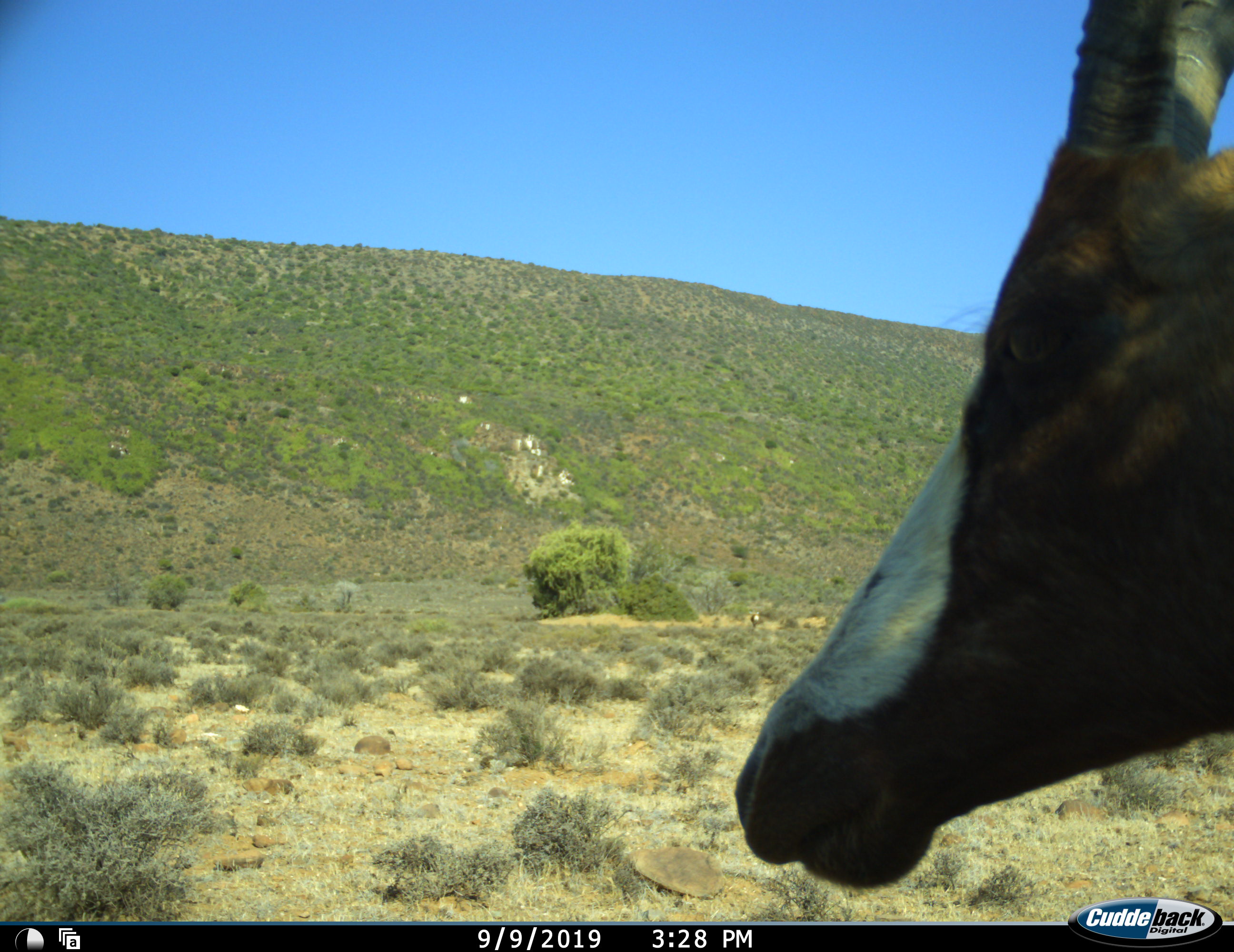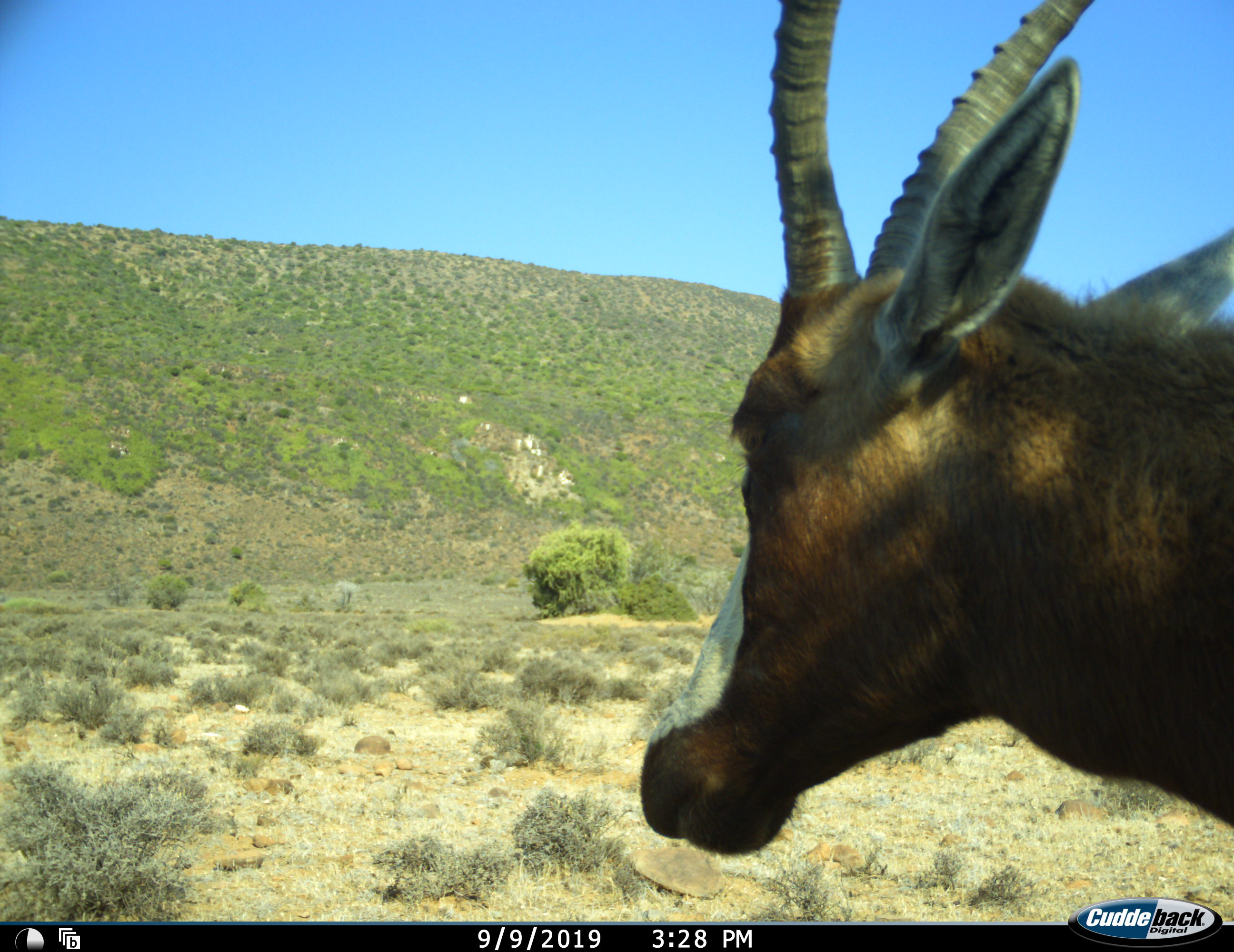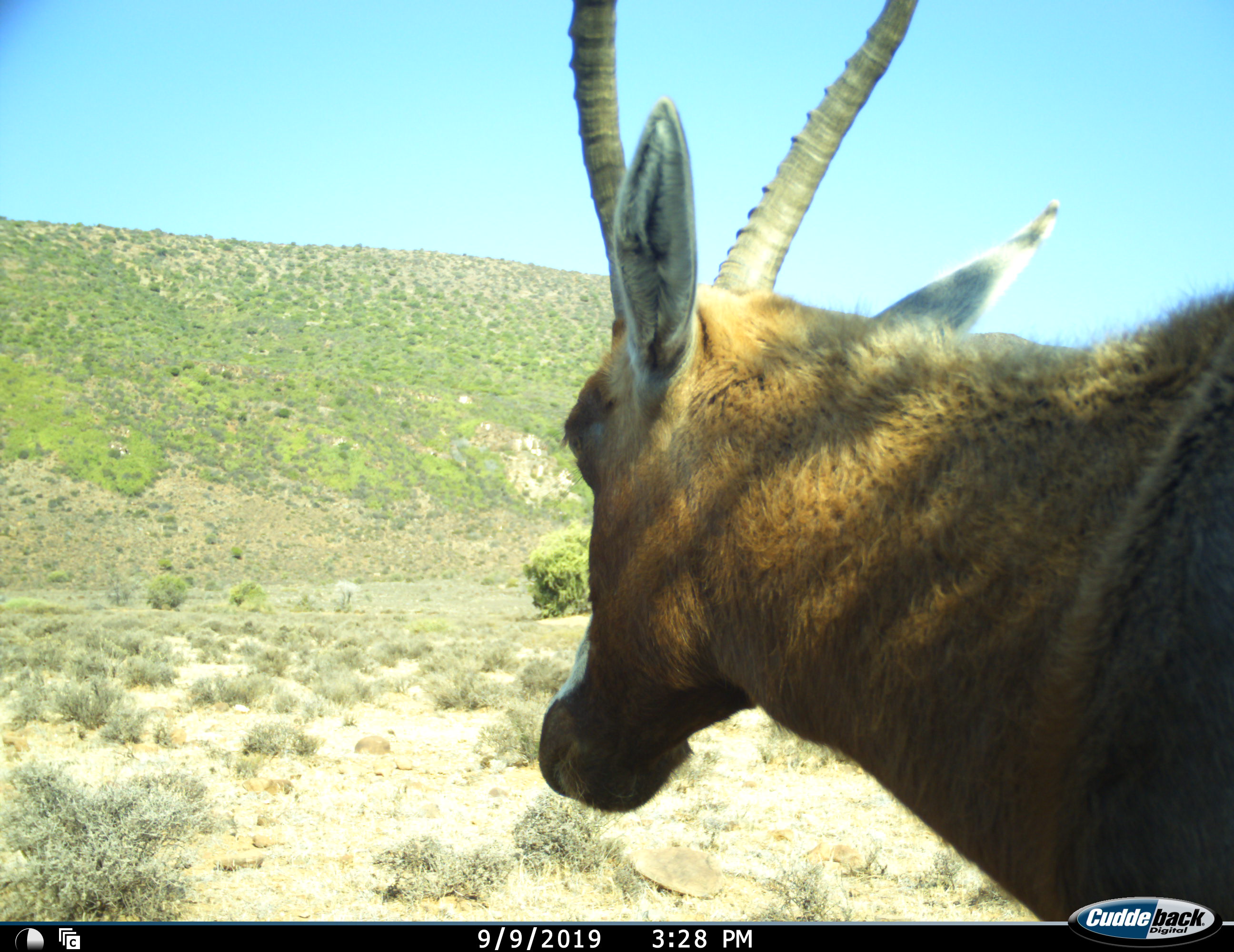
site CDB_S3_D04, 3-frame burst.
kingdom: Animalia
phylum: Chordata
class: Mammalia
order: Artiodactyla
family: Bovidae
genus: Damaliscus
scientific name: Damaliscus pygargus phillipsi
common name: blesbok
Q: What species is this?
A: Blesbok (Damaliscus pygargus phillipsi).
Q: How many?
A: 1.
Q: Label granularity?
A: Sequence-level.